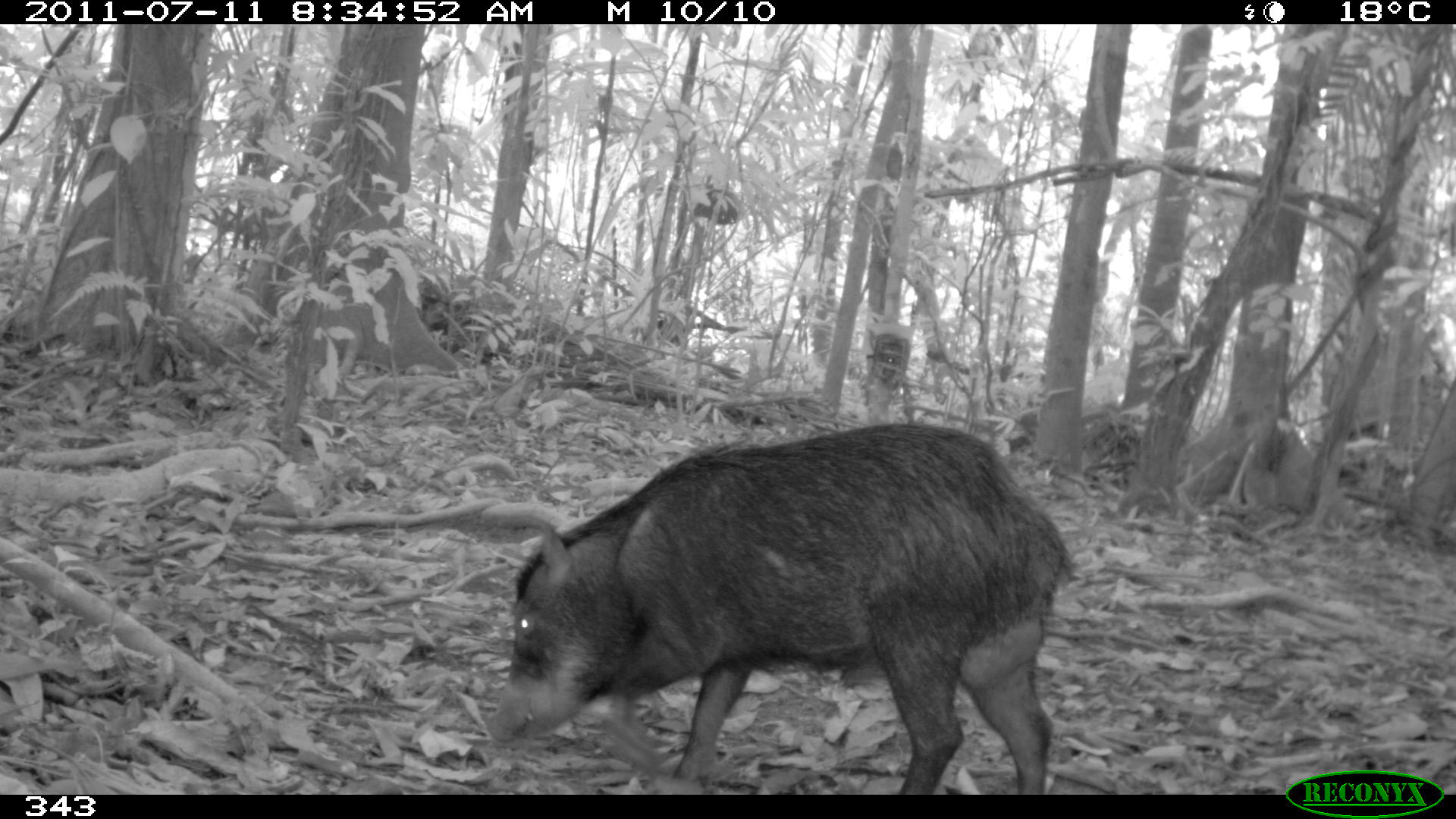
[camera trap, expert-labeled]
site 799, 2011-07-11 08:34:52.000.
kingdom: Animalia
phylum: Chordata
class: Mammalia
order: Artiodactyla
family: Tayassuidae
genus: Tayassu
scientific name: Tayassu pecari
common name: white-lipped peccary